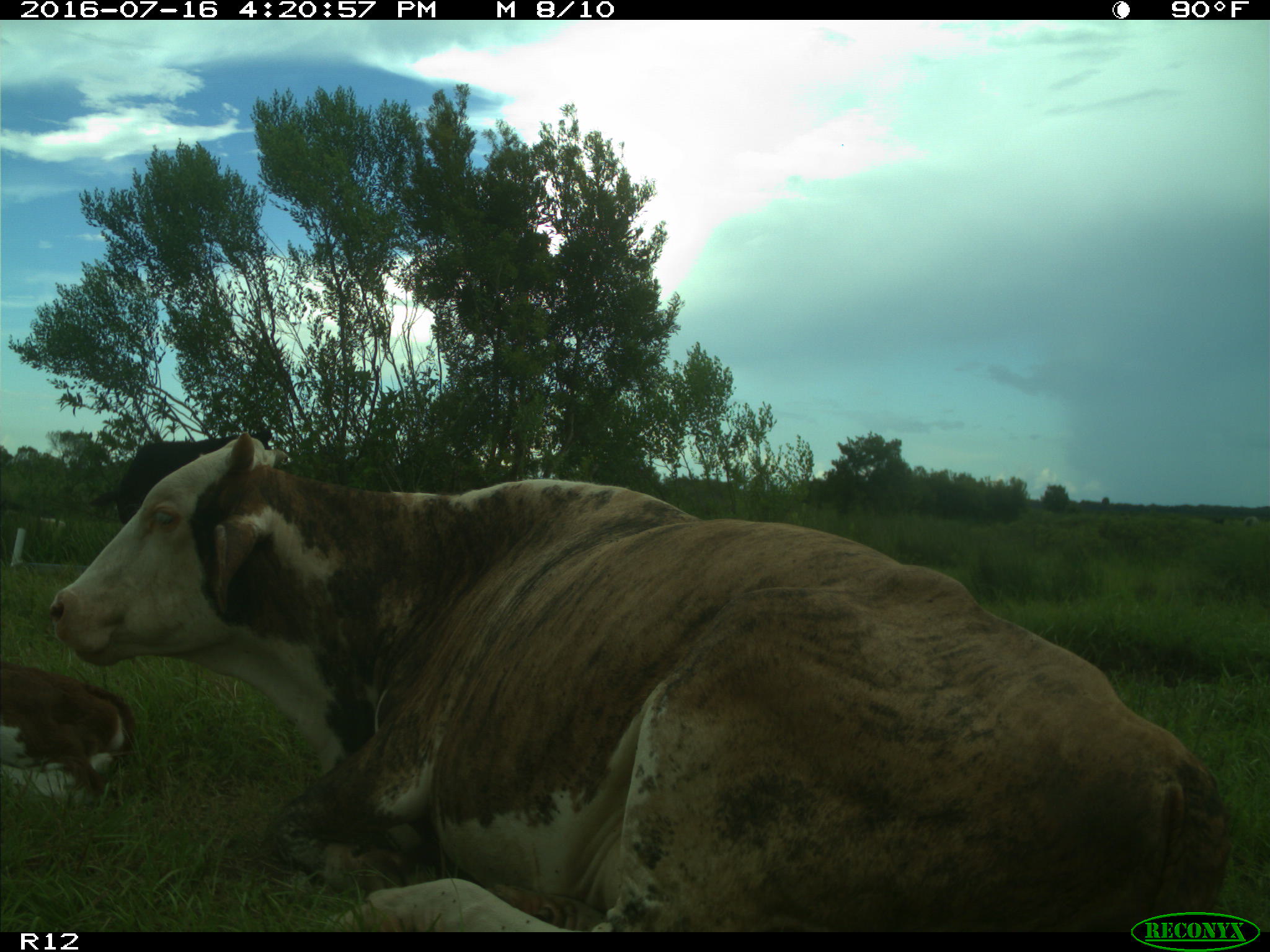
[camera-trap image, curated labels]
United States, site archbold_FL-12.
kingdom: Animalia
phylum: Chordata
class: Mammalia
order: Artiodactyla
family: Bovidae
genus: Bos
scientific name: Bos taurus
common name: domestic cow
Bos taurus (domestic cow).